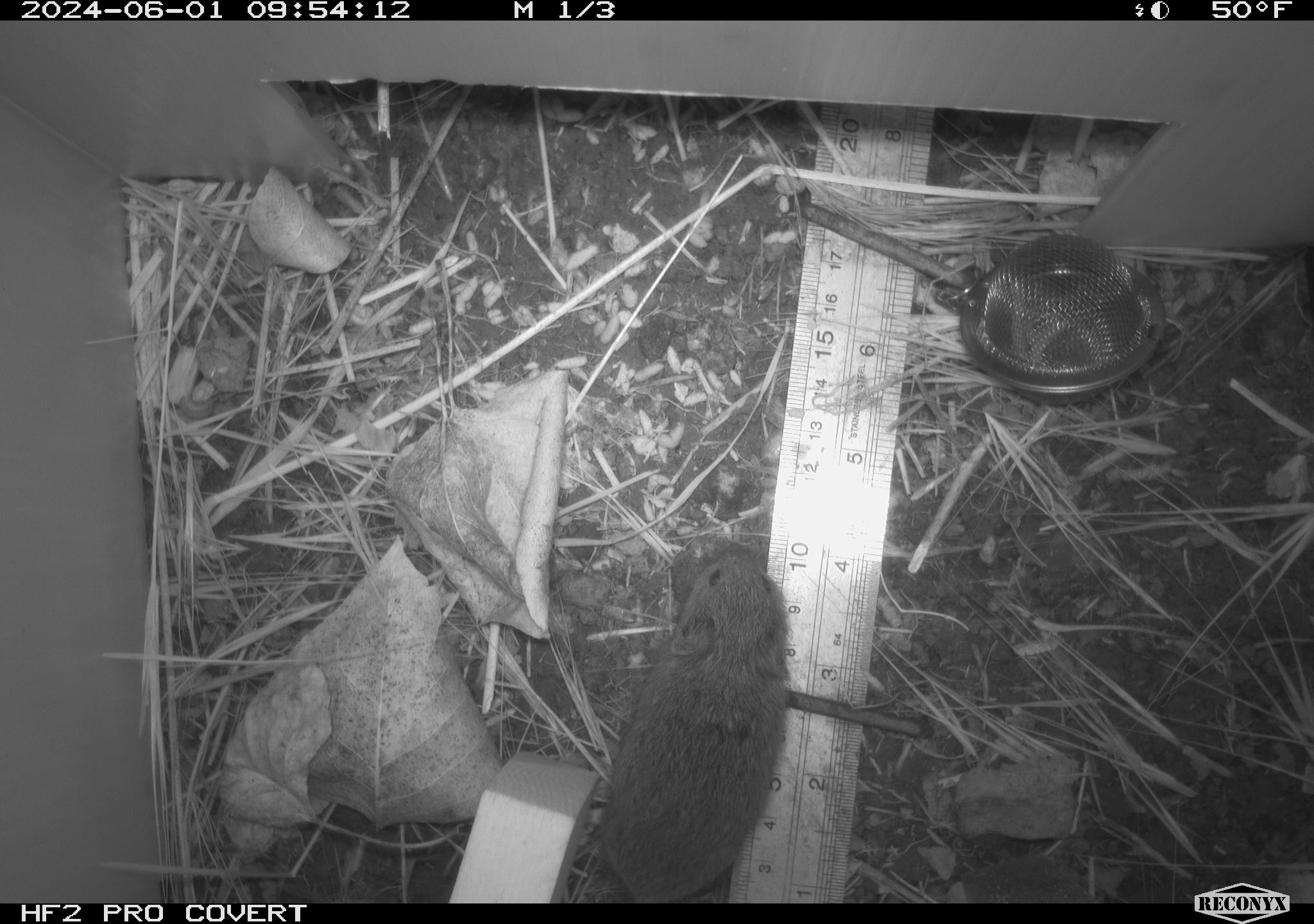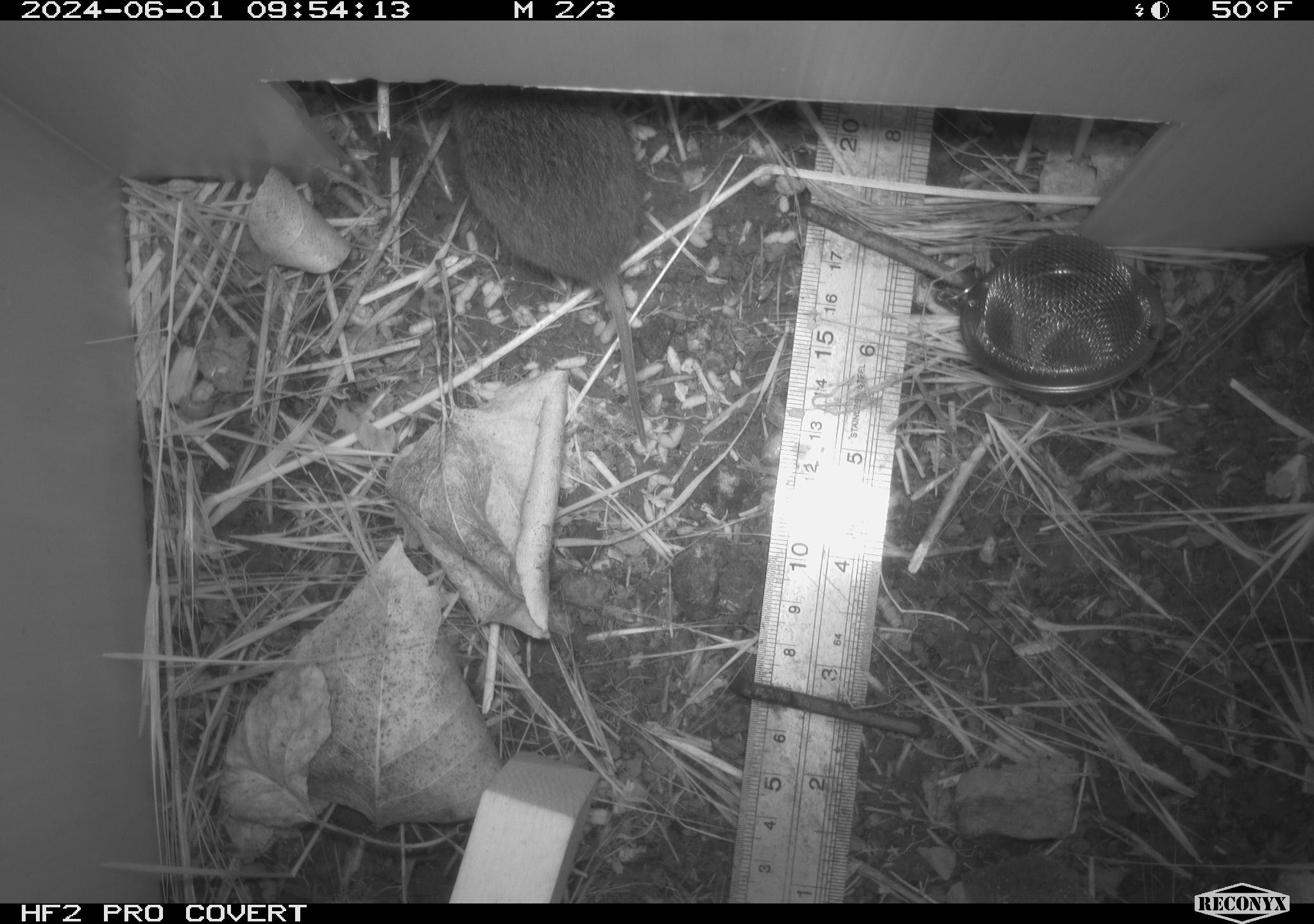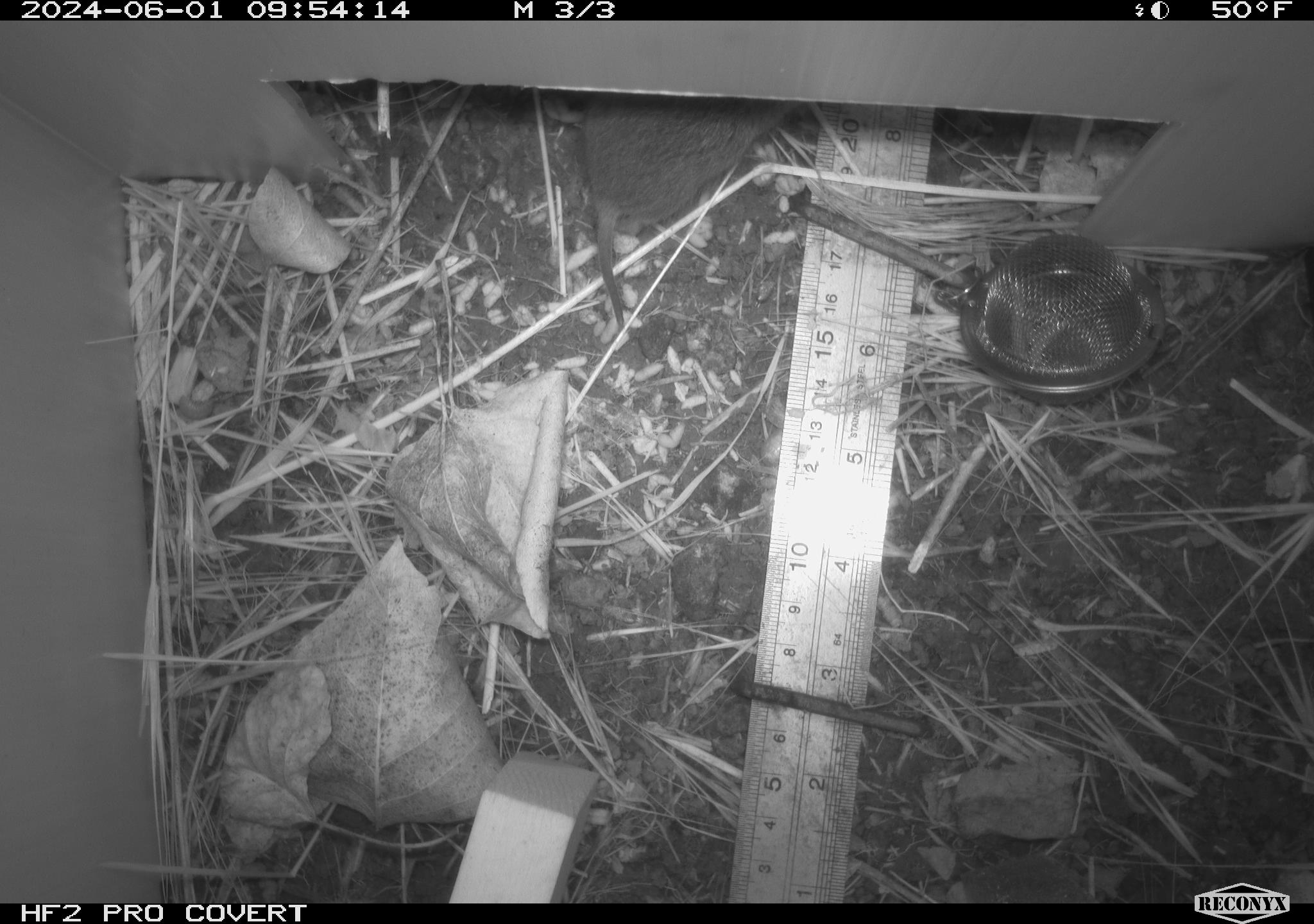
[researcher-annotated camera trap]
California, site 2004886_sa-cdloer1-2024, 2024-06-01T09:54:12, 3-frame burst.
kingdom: Animalia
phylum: Chordata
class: Mammalia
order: Rodentia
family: Cricetidae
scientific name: Arvicolinae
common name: voles, lemmings, and muskrats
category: arvicolinae subfamily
Arvicolinae subfamily (voles, lemmings, and muskrats) (Arvicolinae).